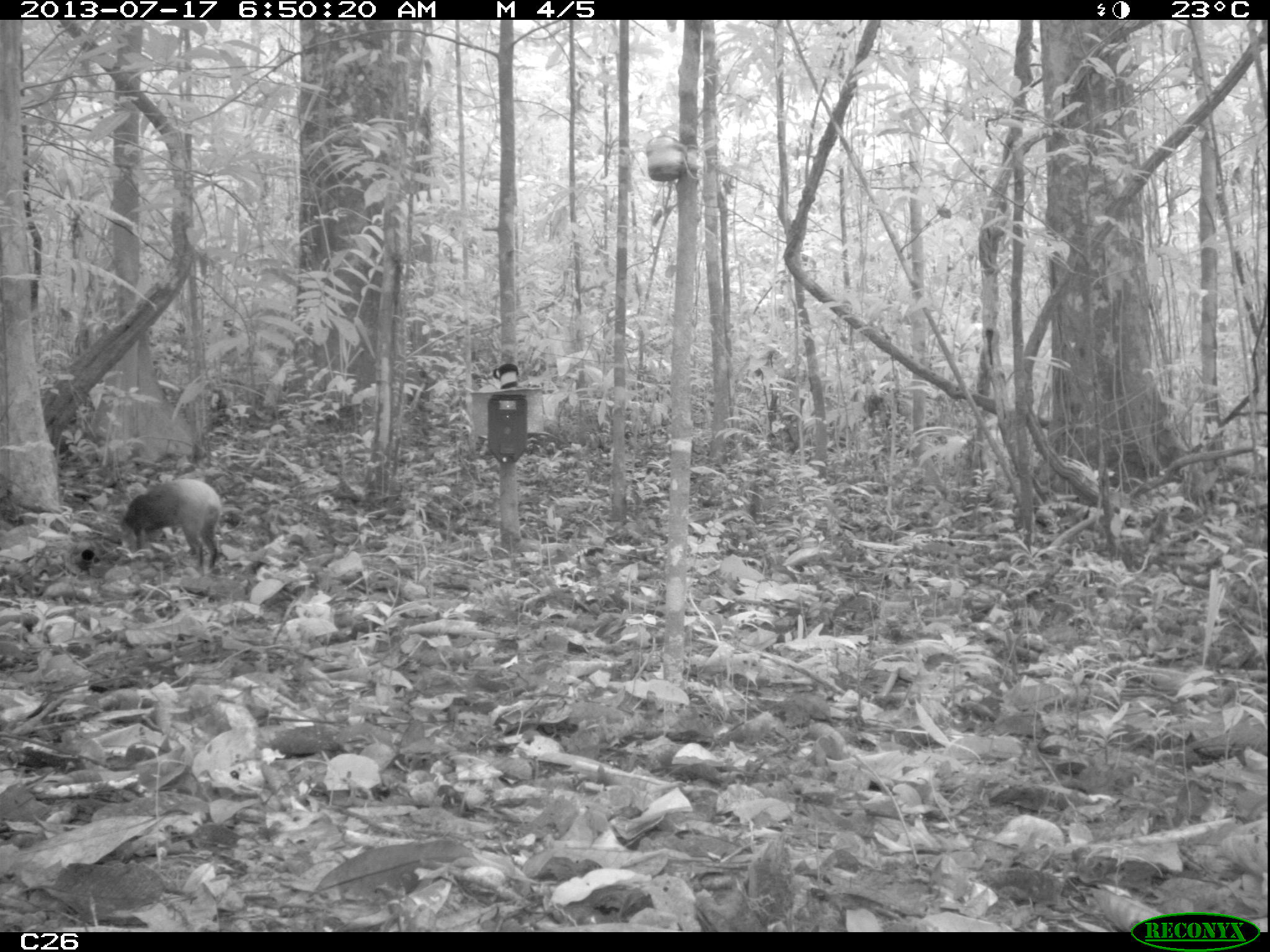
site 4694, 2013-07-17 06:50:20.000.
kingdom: Animalia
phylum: Chordata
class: Mammalia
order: Rodentia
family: Dasyproctidae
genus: Dasyprocta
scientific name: Dasyprocta leporina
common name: red-rumped agouti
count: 1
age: adult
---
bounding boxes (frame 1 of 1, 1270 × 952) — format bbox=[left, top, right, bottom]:
dasyprocta leporina: bbox=[116, 476, 224, 568]